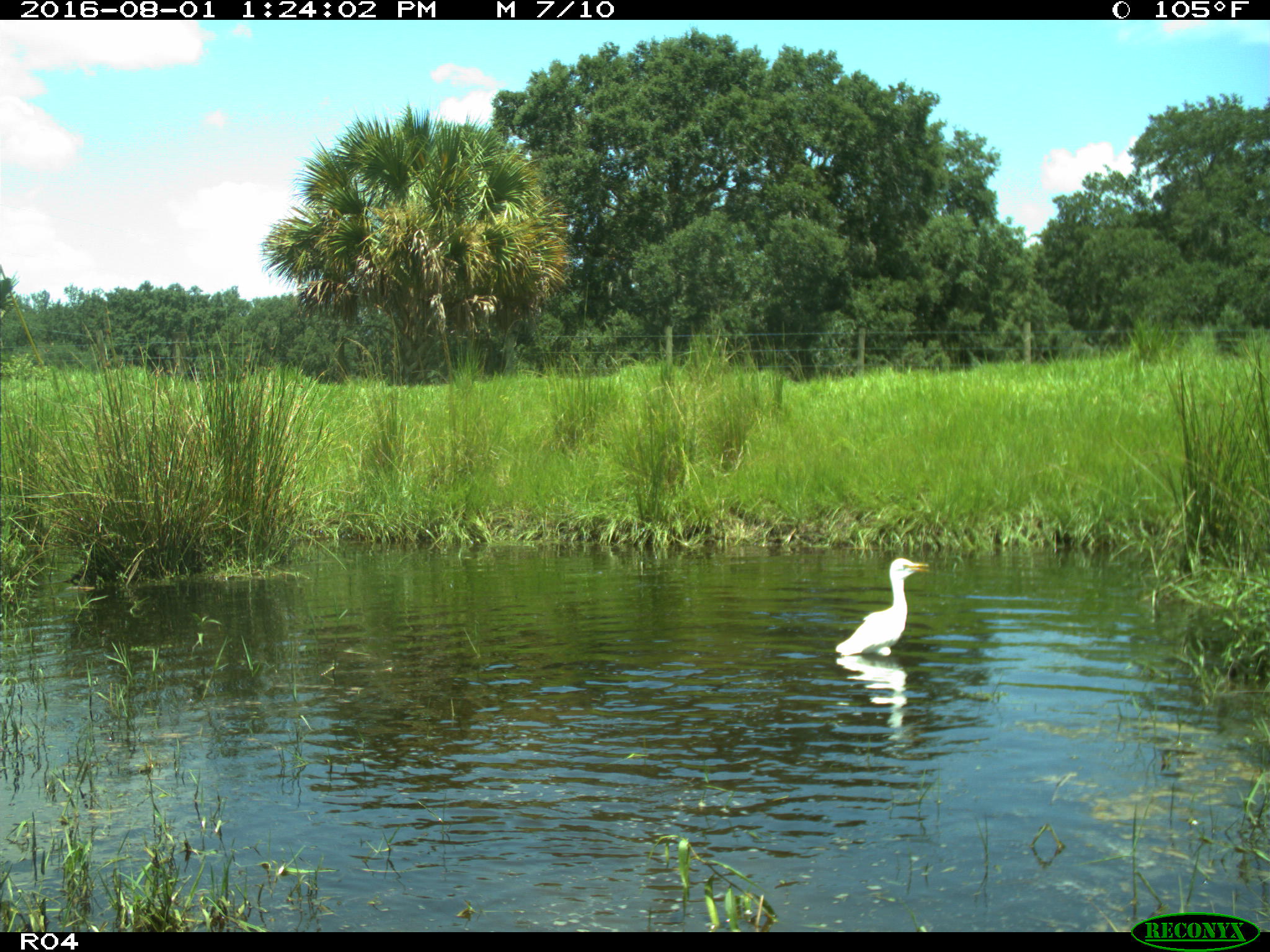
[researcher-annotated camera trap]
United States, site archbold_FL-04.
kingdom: Animalia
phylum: Chordata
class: Mammalia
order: Artiodactyla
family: Bovidae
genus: Bos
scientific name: Bos taurus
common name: domestic cow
Bos taurus (domestic cow).